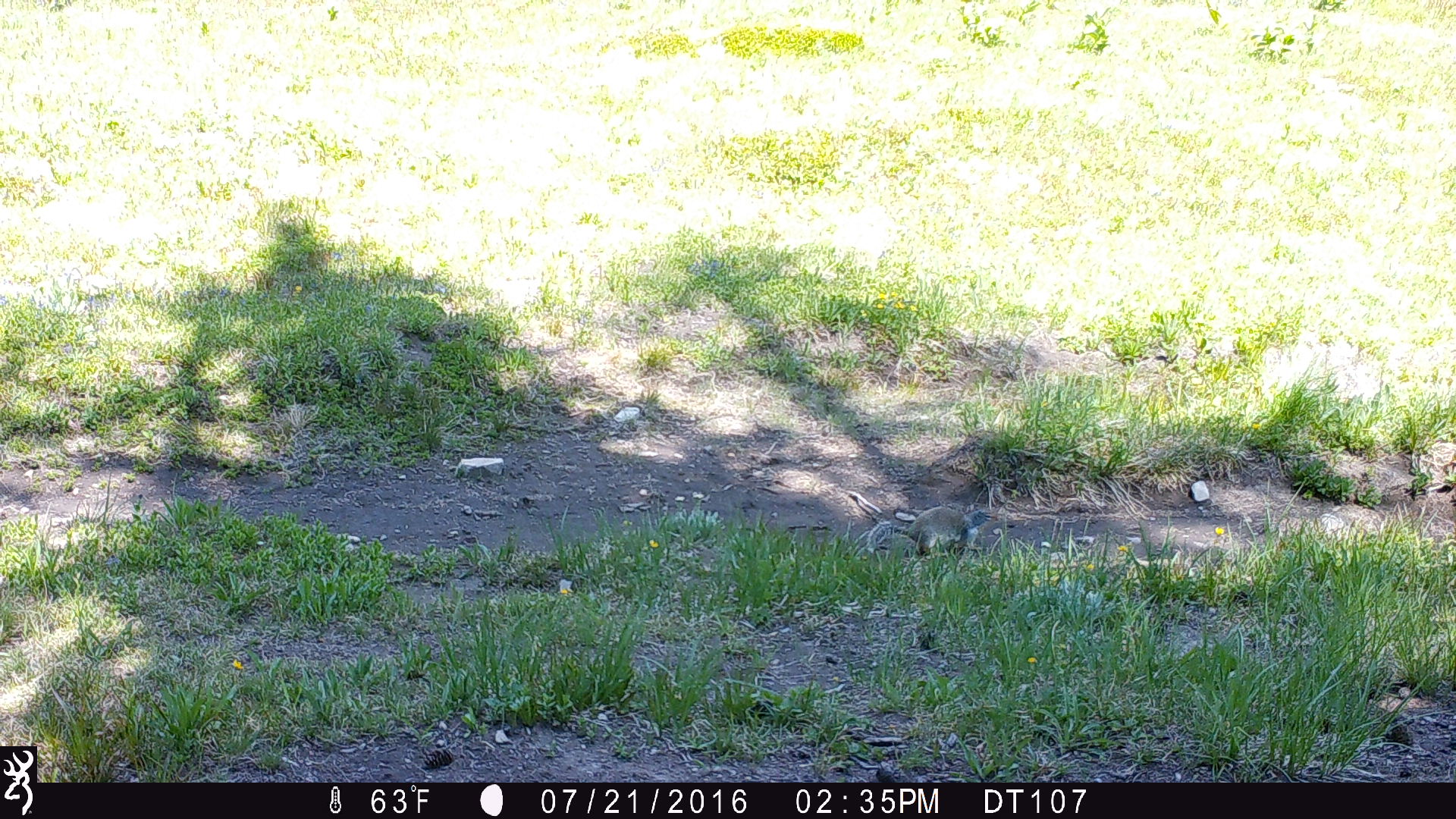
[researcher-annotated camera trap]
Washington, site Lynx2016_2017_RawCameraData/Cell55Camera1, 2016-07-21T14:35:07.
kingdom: Animalia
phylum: Chordata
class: Mammalia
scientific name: Mammalia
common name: small mammal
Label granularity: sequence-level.